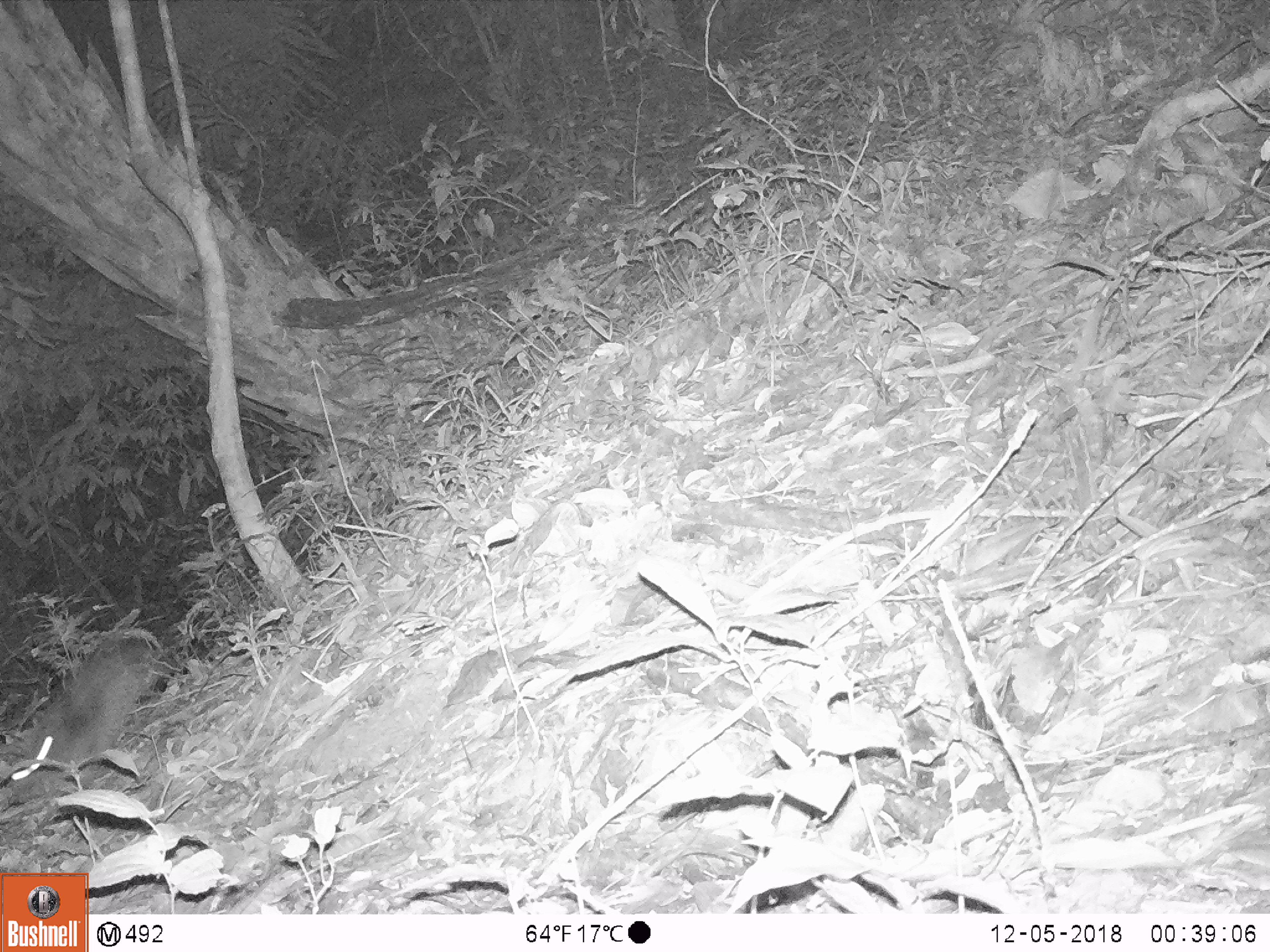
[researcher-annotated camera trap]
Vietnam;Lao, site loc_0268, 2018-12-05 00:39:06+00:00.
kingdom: Animalia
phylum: Chordata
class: Mammalia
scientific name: Mammalia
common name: mammal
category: unidentified small mammal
Unidentified small mammal (mammal) (Mammalia). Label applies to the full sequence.